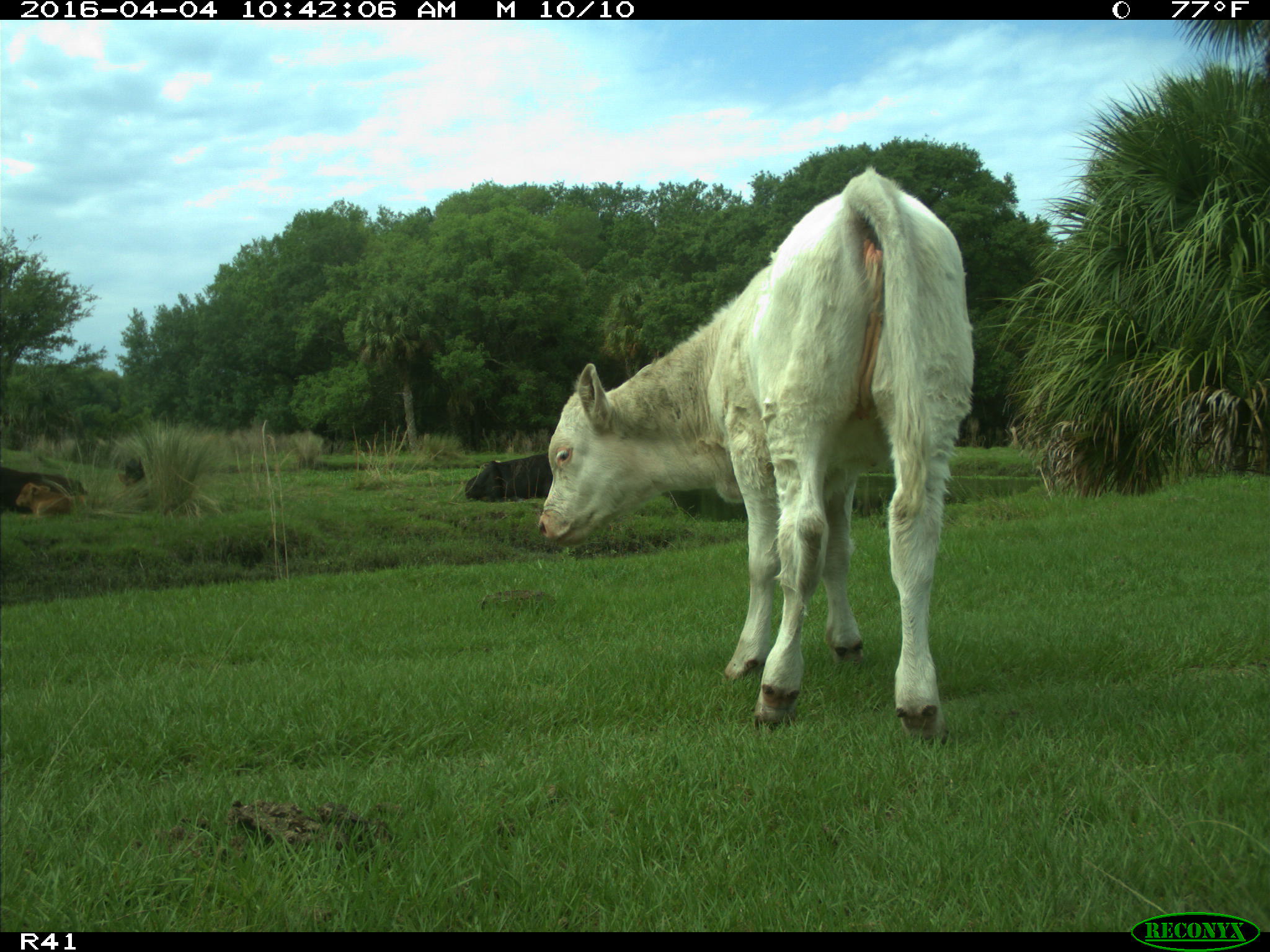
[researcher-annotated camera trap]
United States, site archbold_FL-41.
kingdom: Animalia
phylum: Chordata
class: Mammalia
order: Artiodactyla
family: Bovidae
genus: Bos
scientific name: Bos taurus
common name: domestic cow